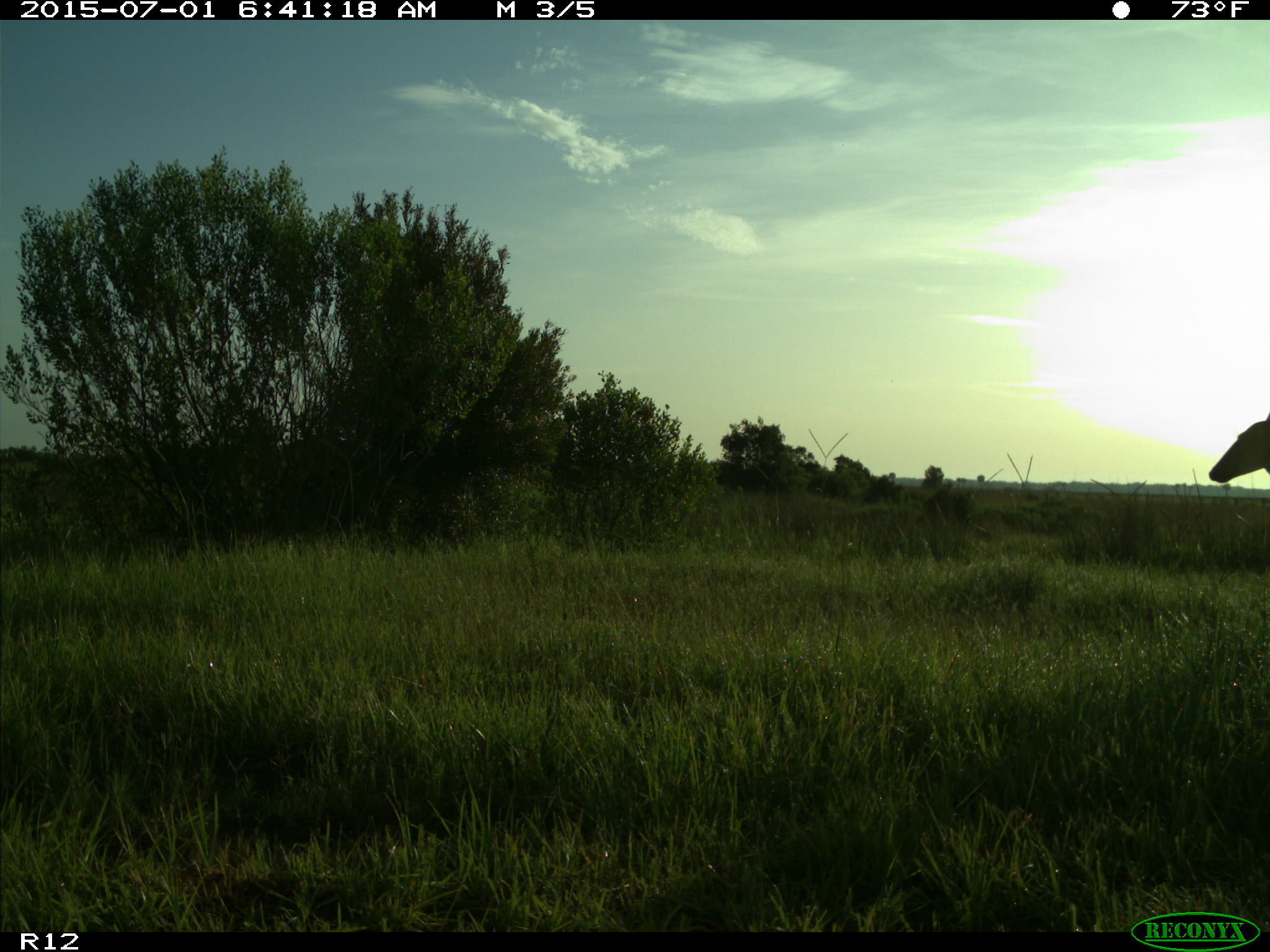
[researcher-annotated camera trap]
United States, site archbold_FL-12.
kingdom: Animalia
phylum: Chordata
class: Mammalia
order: Artiodactyla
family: Cervidae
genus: Odocoileus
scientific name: Odocoileus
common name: deer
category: unidentified deer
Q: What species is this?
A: Unidentified deer (deer) (Odocoileus).